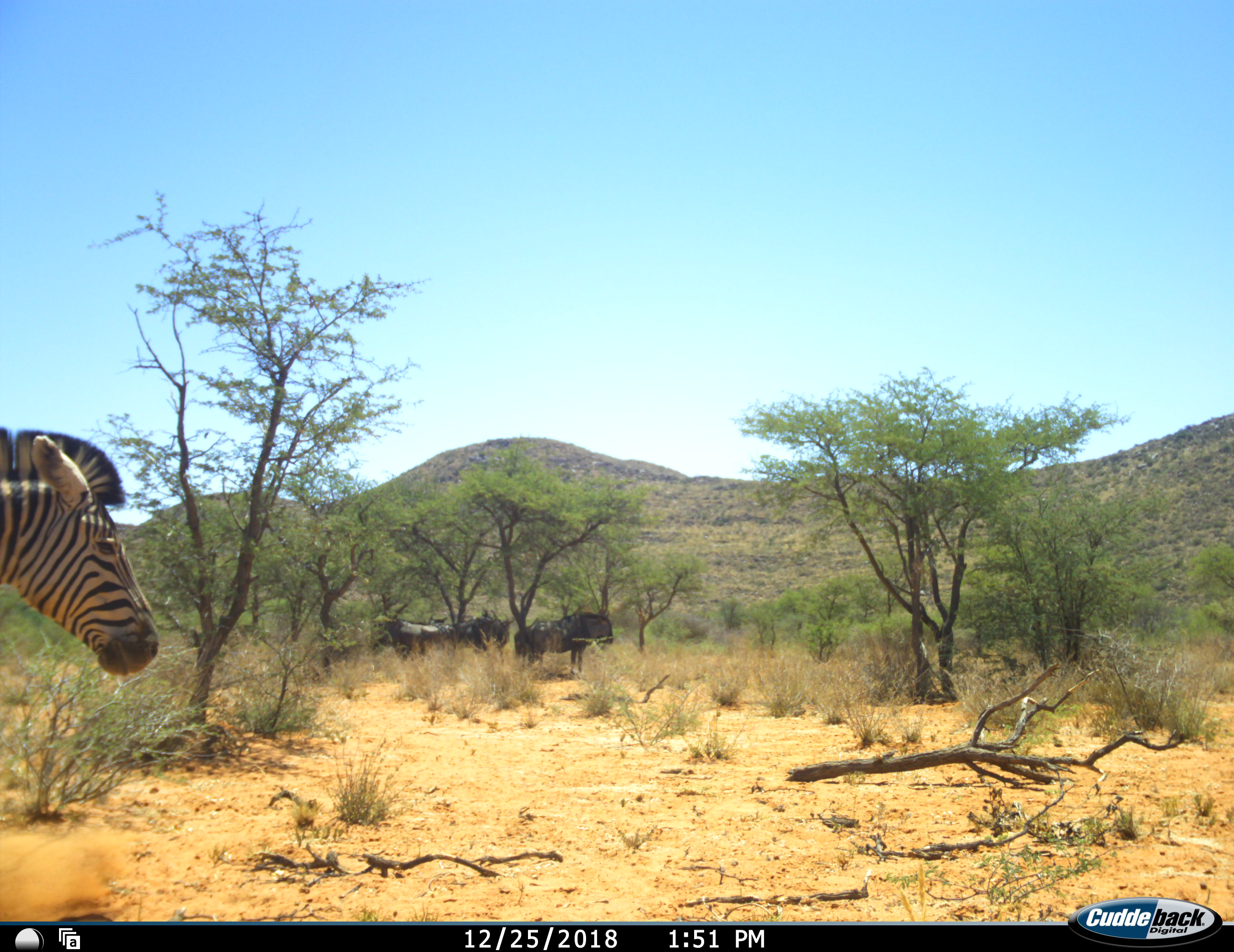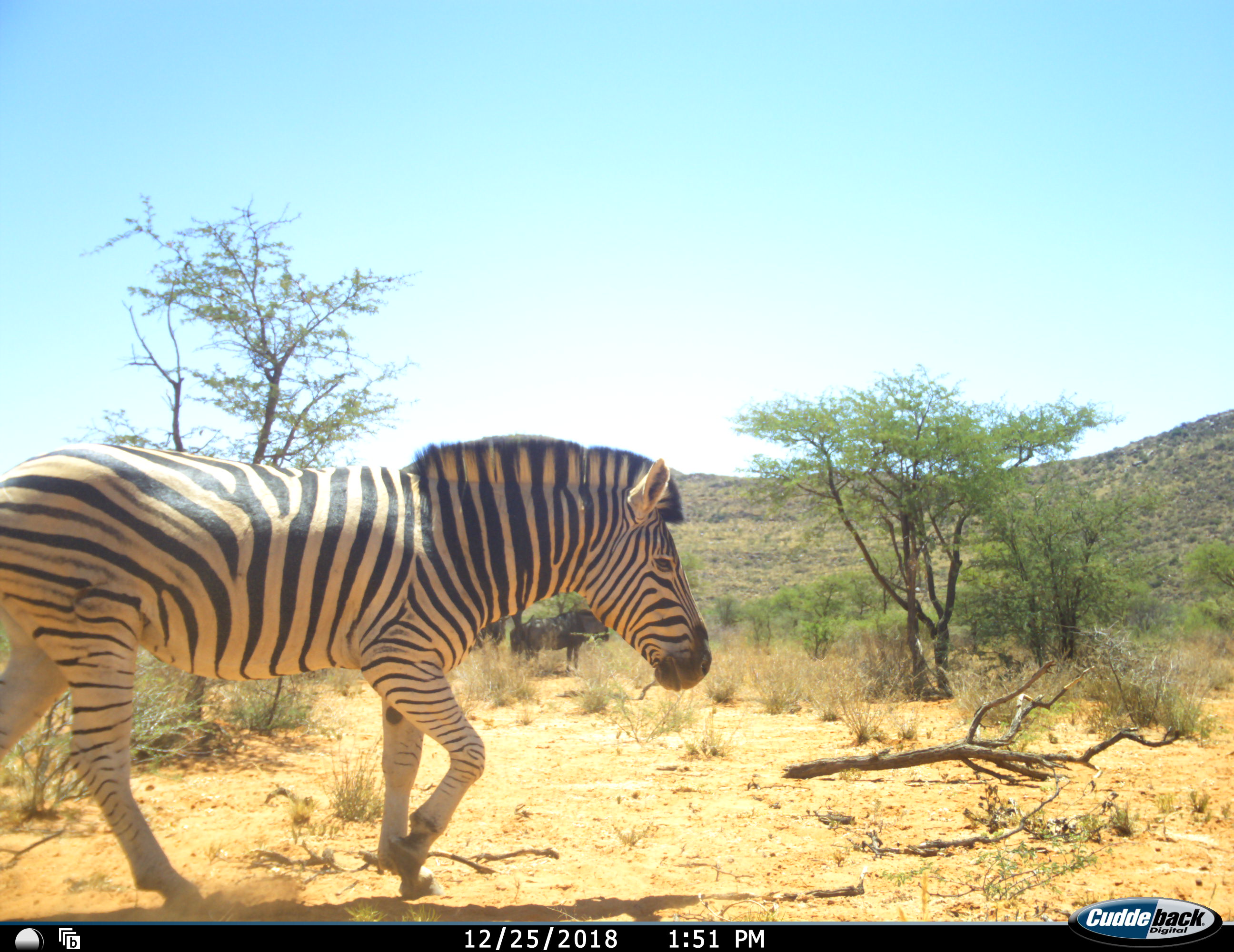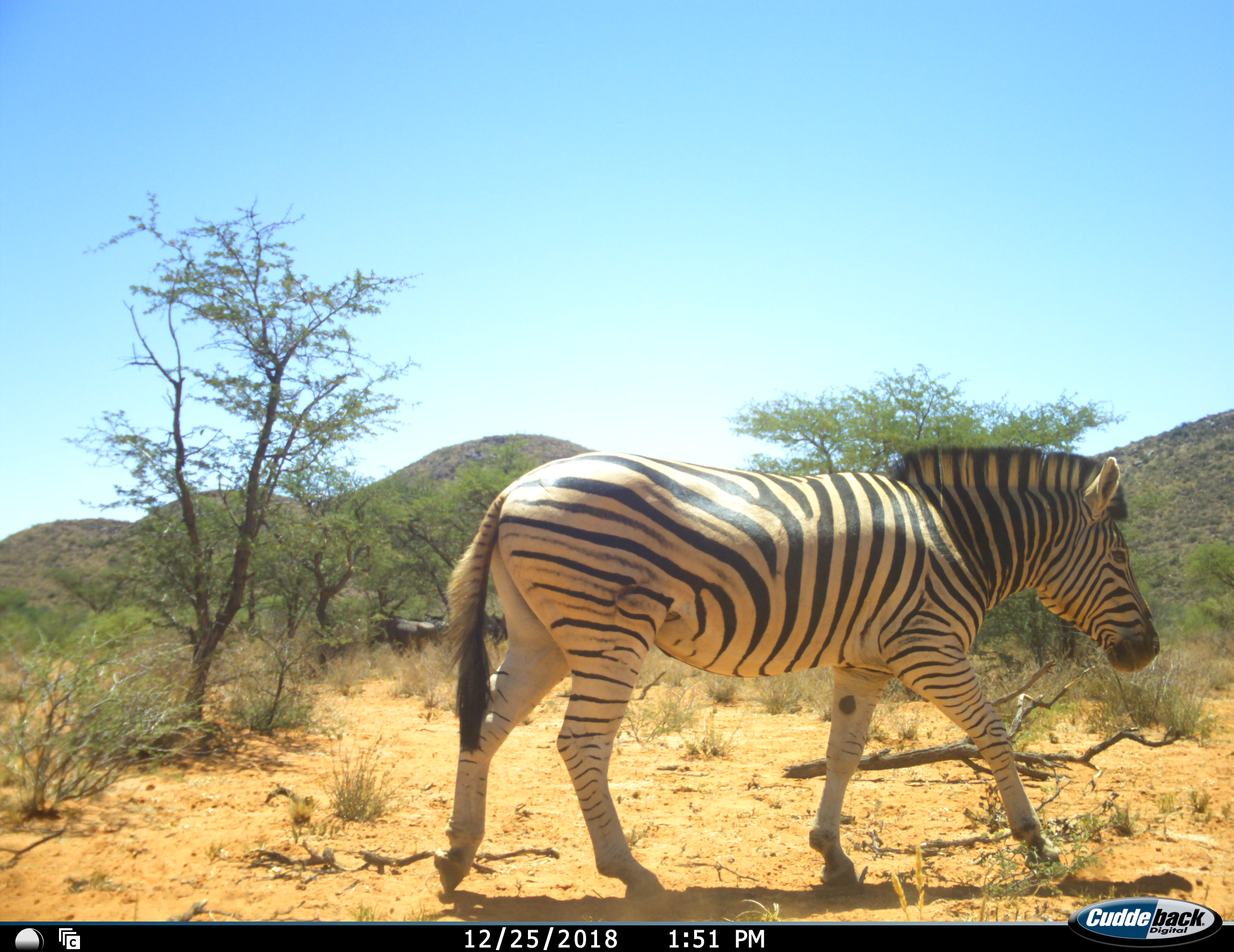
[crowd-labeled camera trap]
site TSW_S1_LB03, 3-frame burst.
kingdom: Animalia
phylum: Chordata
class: Mammalia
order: Artiodactyla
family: Bovidae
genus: Connochaetes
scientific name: Connochaetes taurinus taurinus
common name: blue wildebeest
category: wildebeestblue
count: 4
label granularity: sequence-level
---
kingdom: Animalia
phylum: Chordata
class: Mammalia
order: Perissodactyla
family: Equidae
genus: Equus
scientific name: Equus quagga burchellii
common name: burchell's zebra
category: zebraburchells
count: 1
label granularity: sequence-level